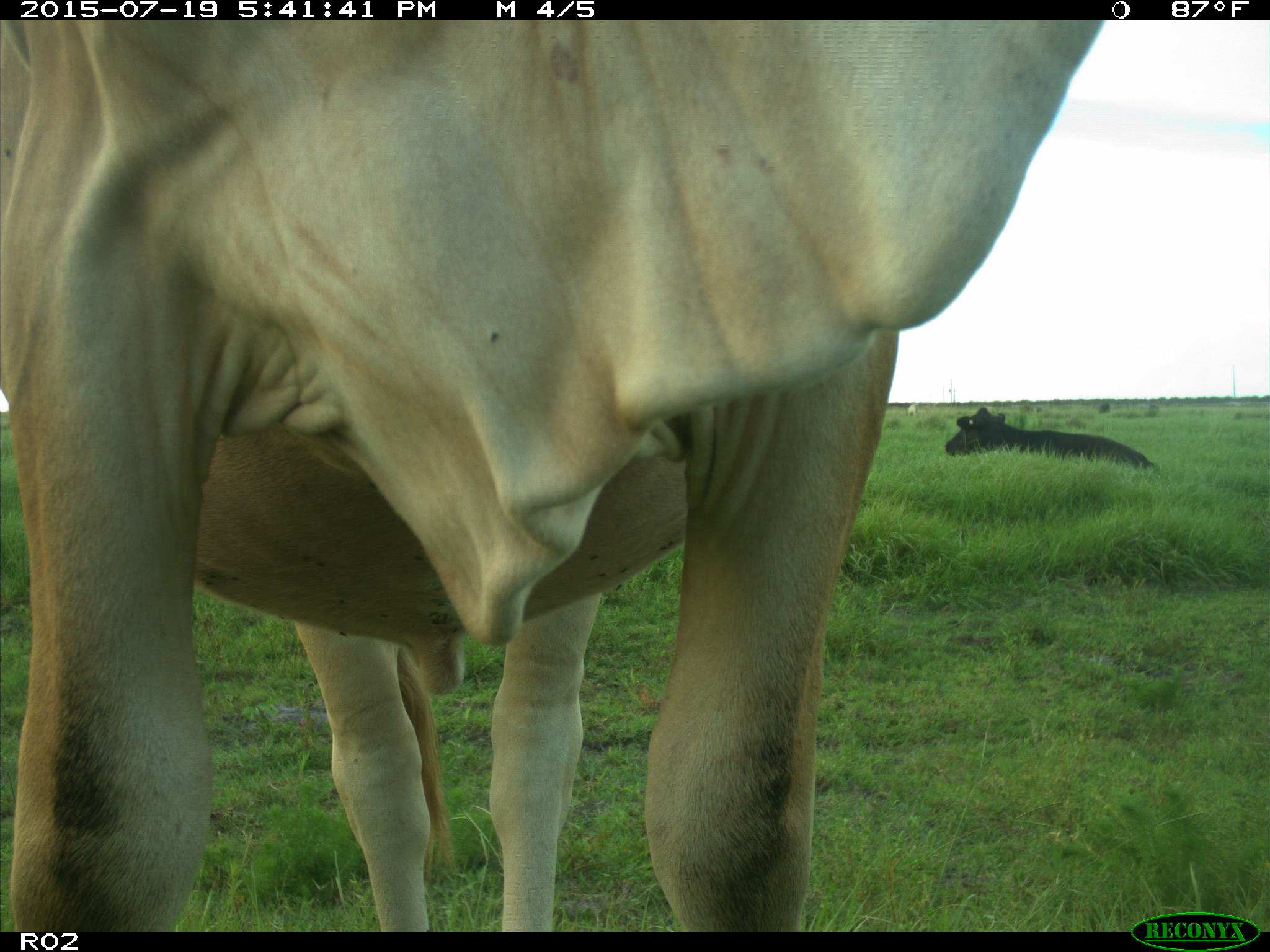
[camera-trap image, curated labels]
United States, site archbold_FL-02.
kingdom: Animalia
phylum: Chordata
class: Mammalia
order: Artiodactyla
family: Bovidae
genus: Bos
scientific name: Bos taurus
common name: domestic cow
Bos taurus (domestic cow).